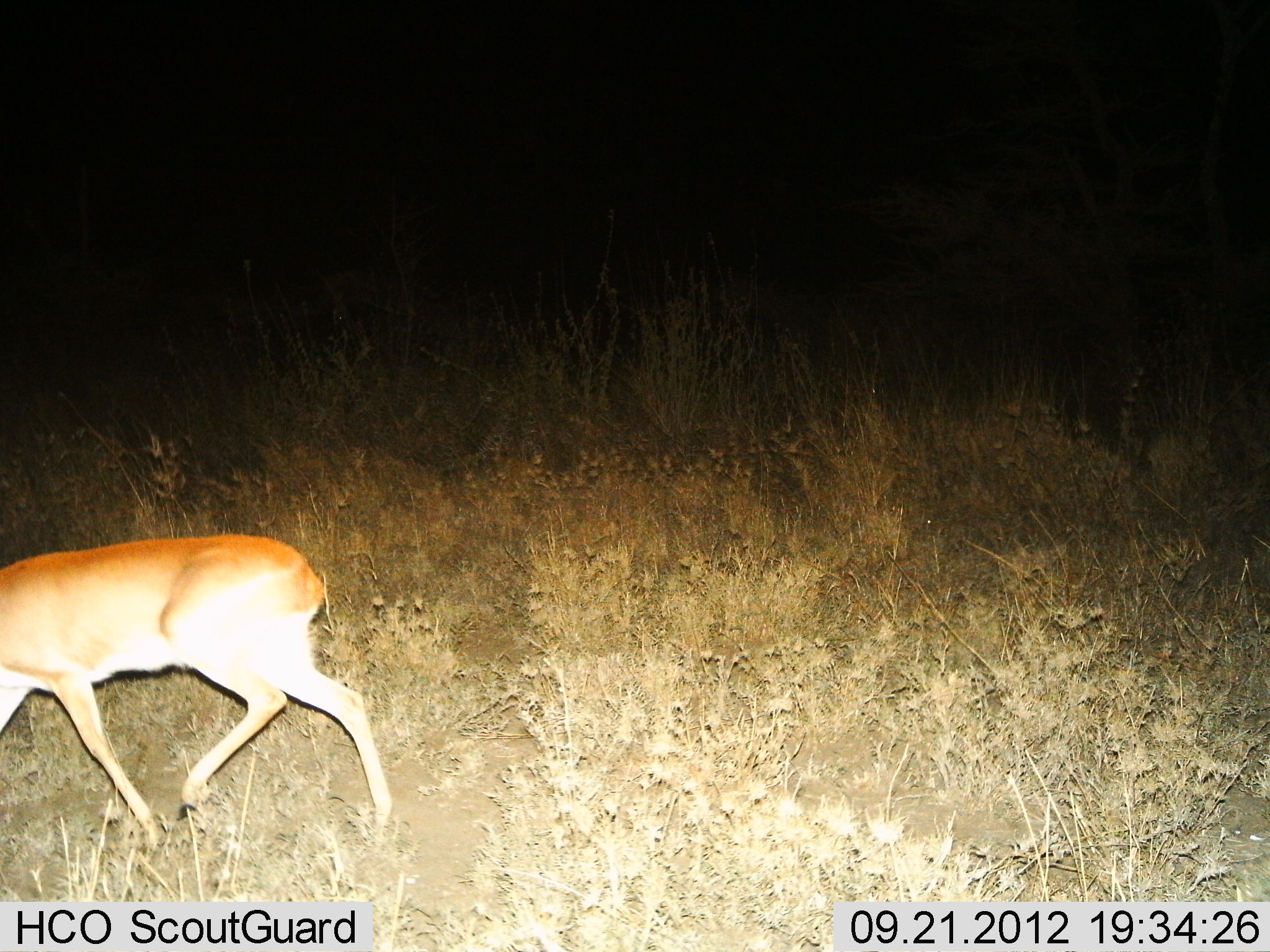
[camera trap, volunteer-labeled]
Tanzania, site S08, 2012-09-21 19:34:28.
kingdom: Animalia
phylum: Chordata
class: Mammalia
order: Artiodactyla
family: Bovidae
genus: Redunca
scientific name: Redunca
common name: reedbuck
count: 1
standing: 0%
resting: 0%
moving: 100%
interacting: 0%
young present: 0%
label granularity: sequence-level